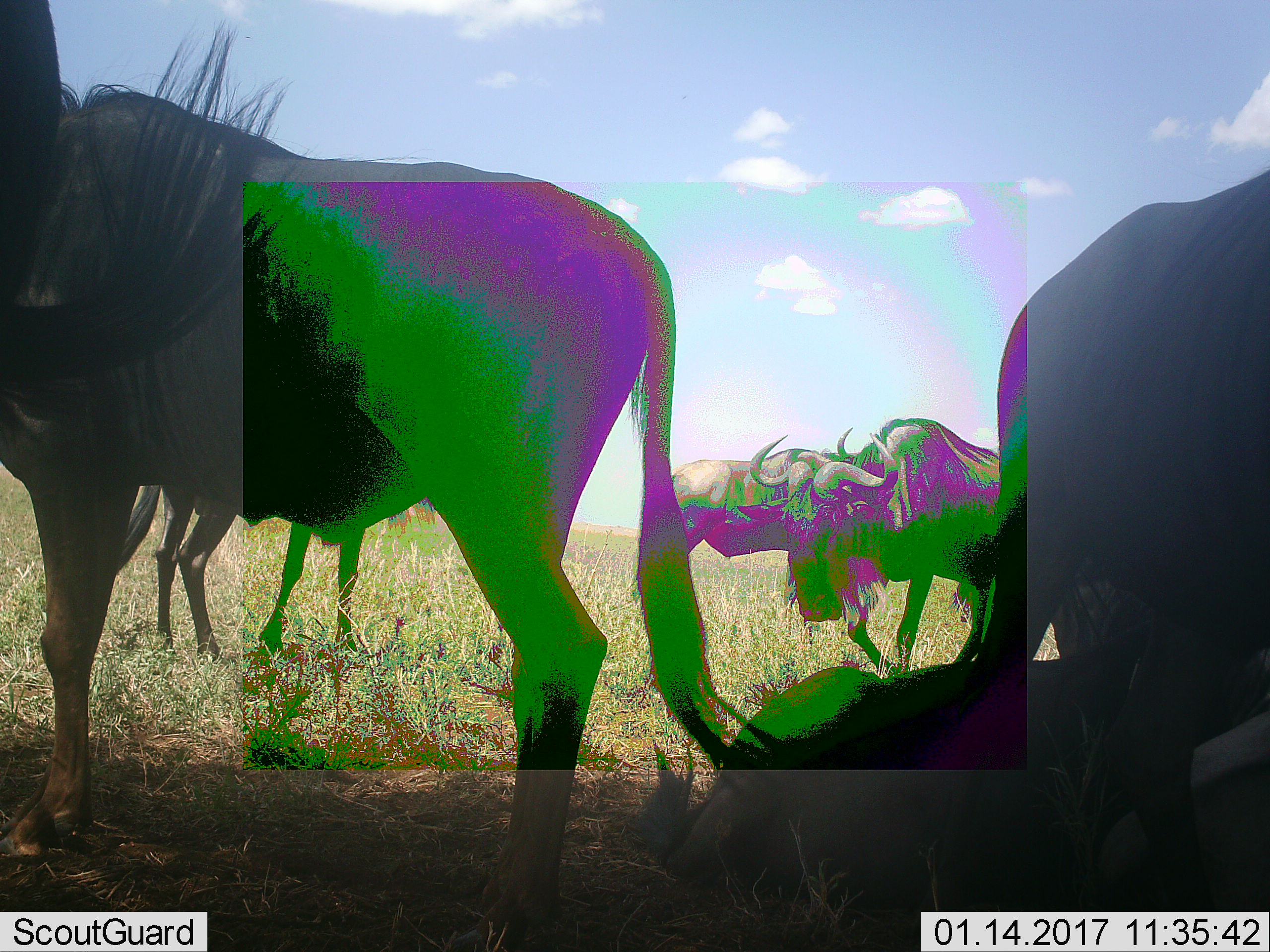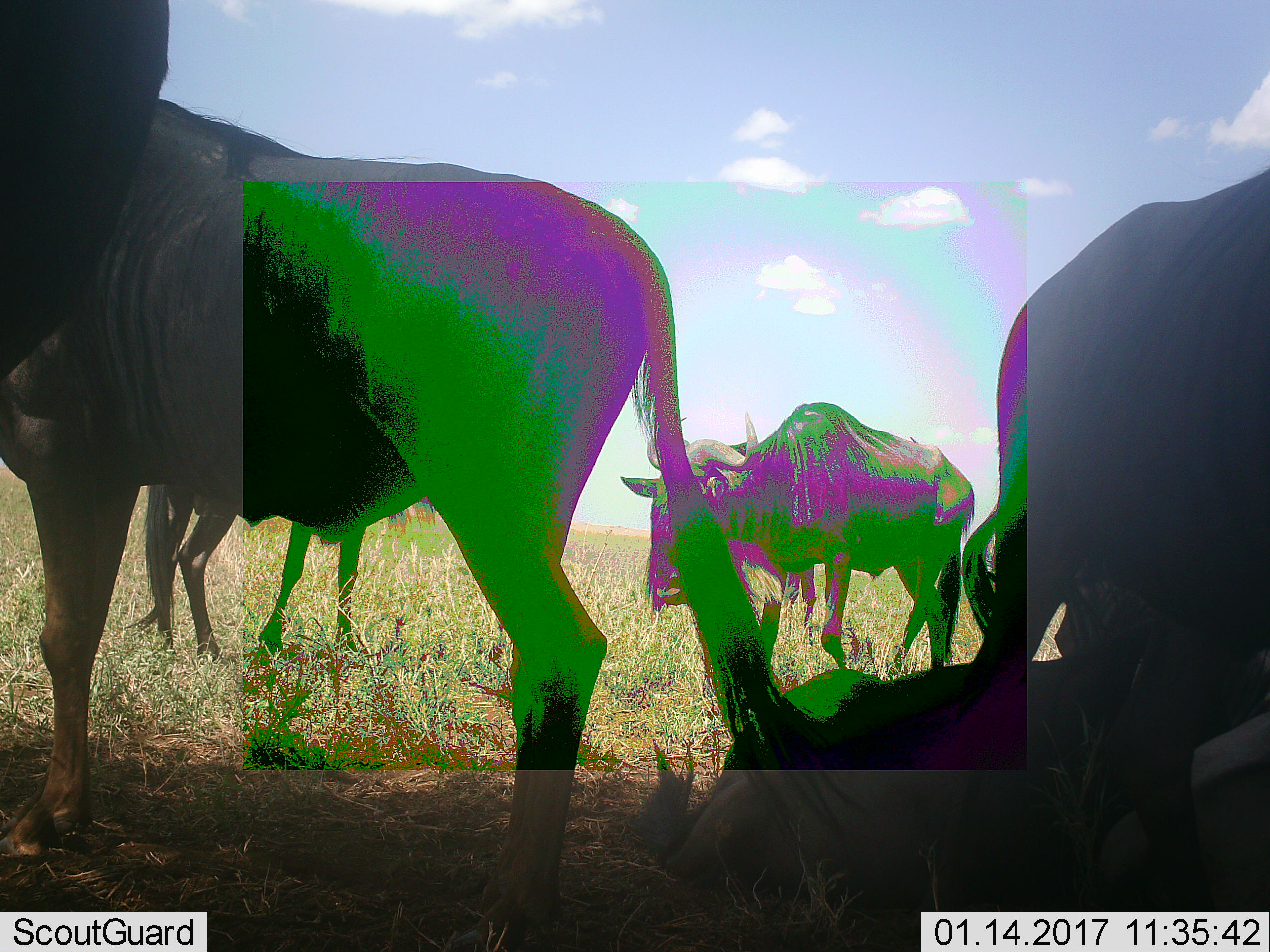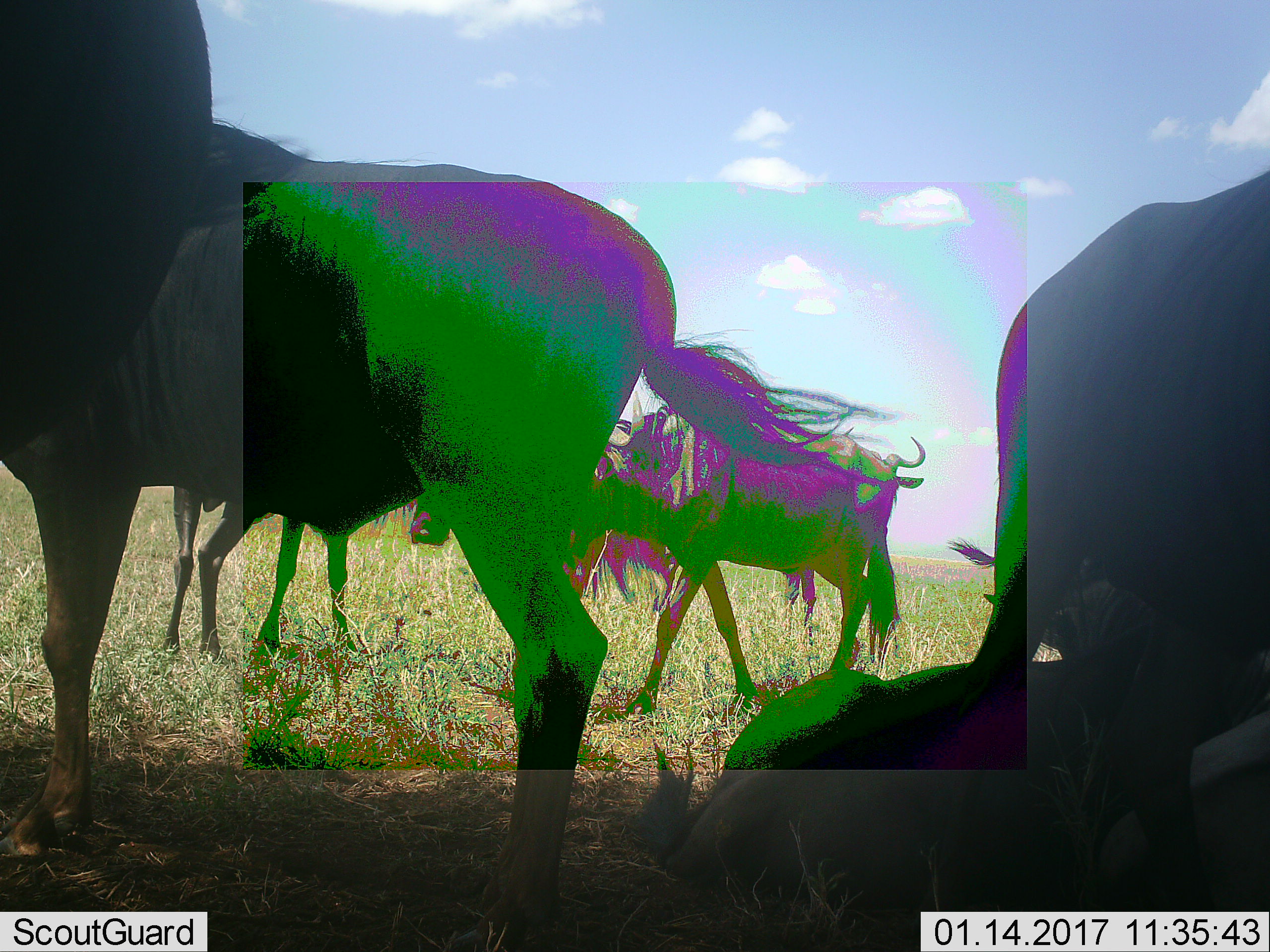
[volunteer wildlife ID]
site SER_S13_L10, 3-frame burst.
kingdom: Animalia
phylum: Chordata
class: Mammalia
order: Artiodactyla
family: Bovidae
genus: Connochaetes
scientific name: Connochaetes taurinus taurinus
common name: blue wildebeest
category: wildebeestblue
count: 6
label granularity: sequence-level